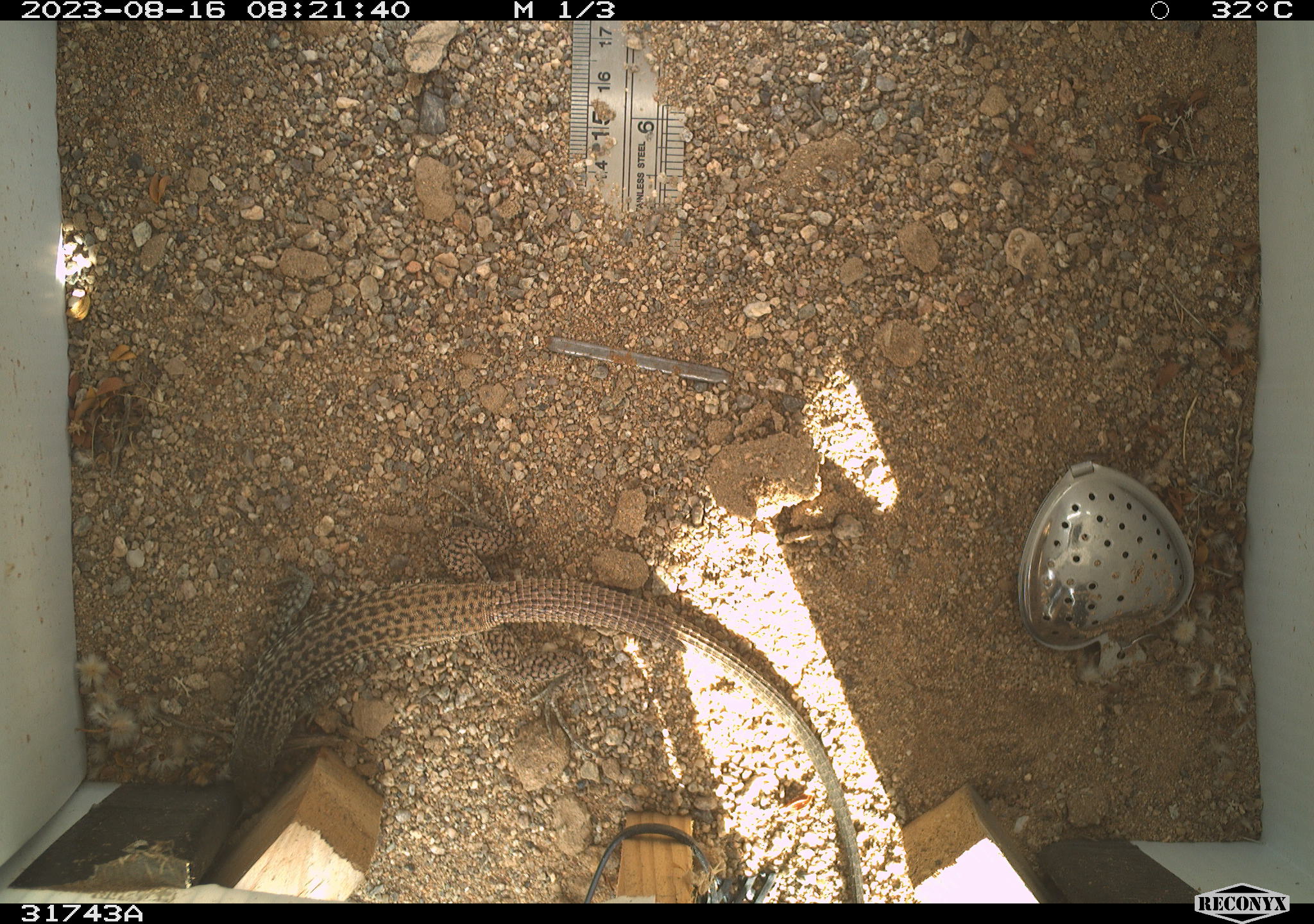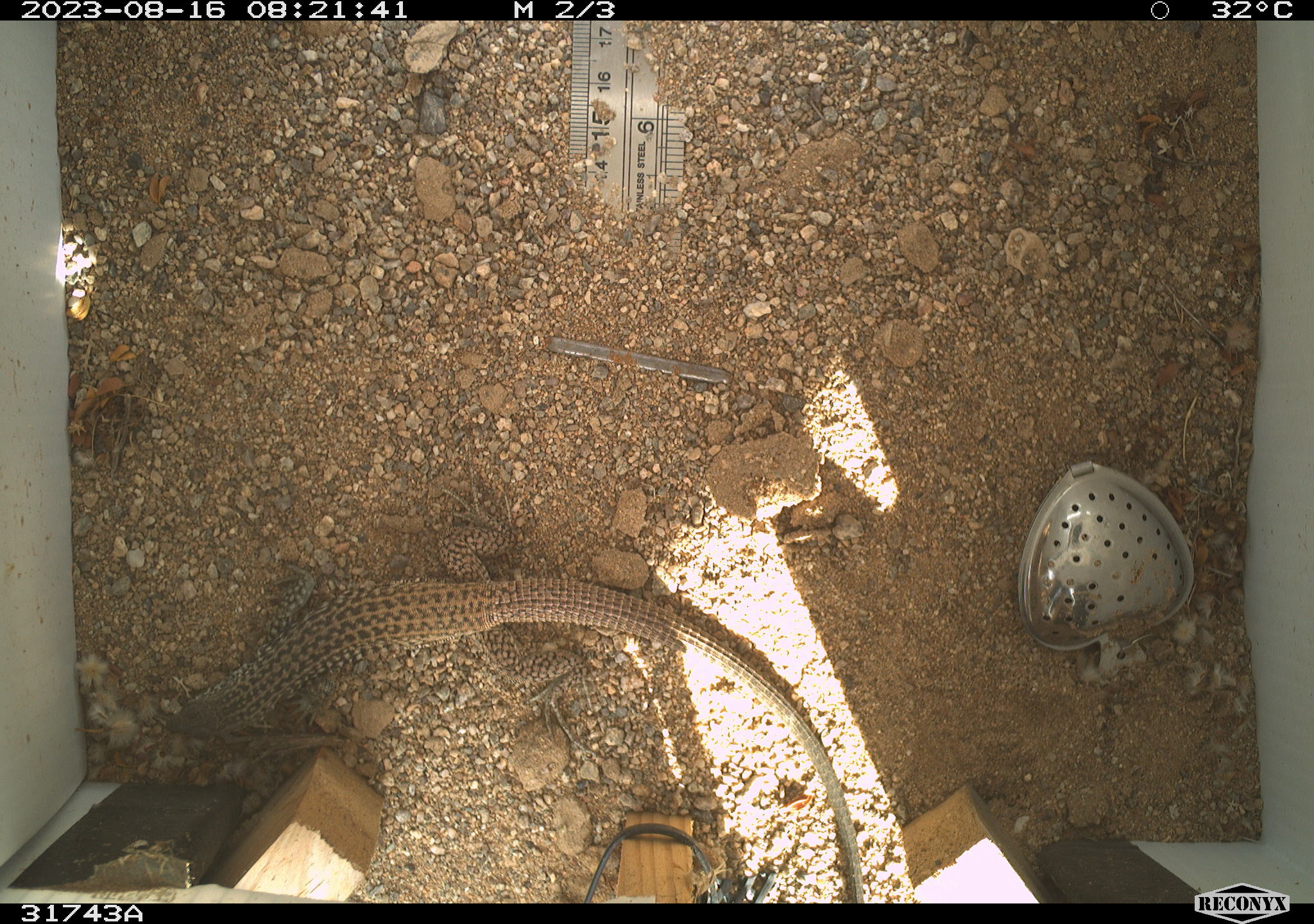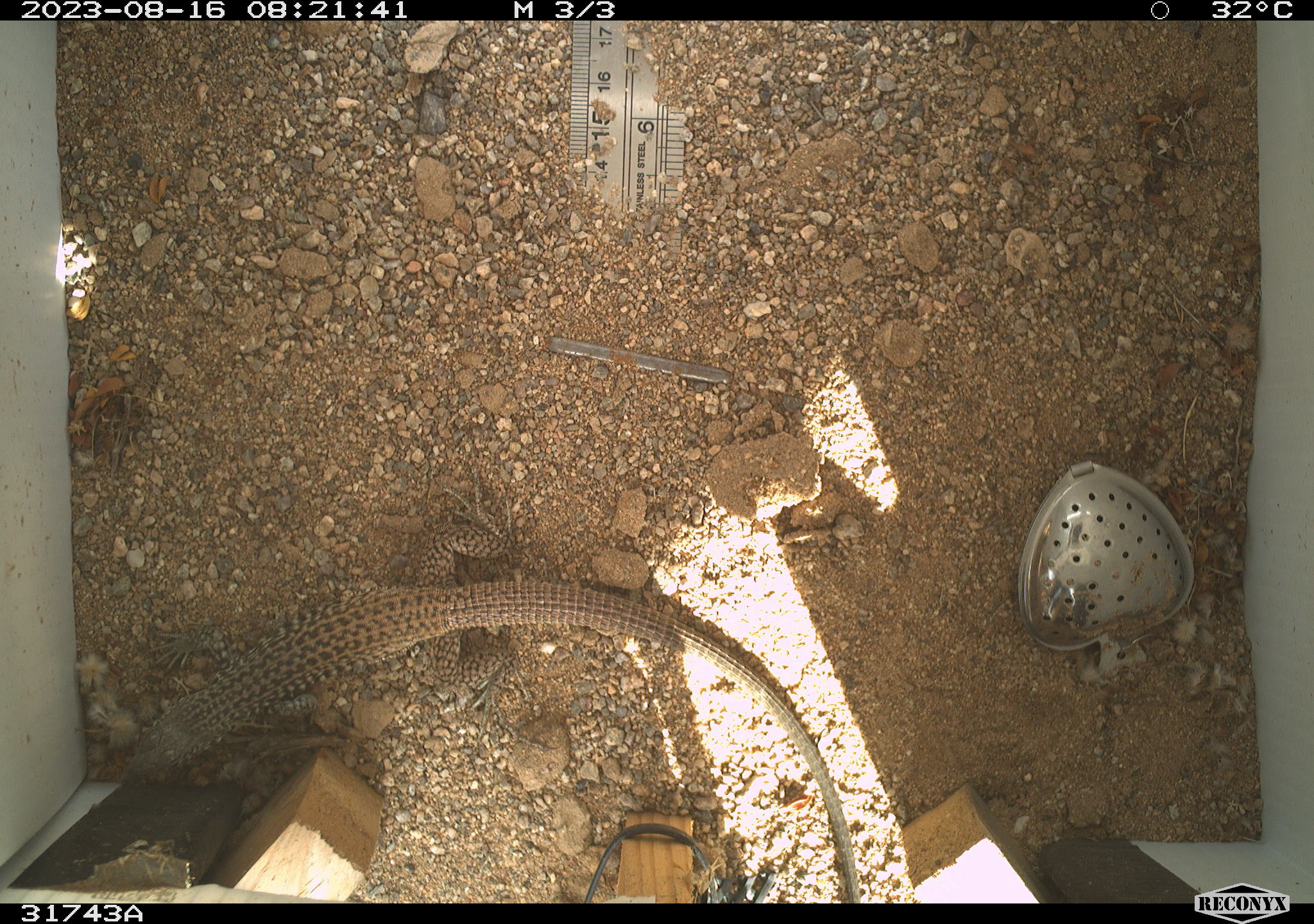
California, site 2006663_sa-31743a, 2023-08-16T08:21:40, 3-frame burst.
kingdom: Animalia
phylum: Chordata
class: Reptilia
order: Squamata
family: Teiidae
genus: Aspidoscelis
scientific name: Aspidoscelis tigris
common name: western whiptail